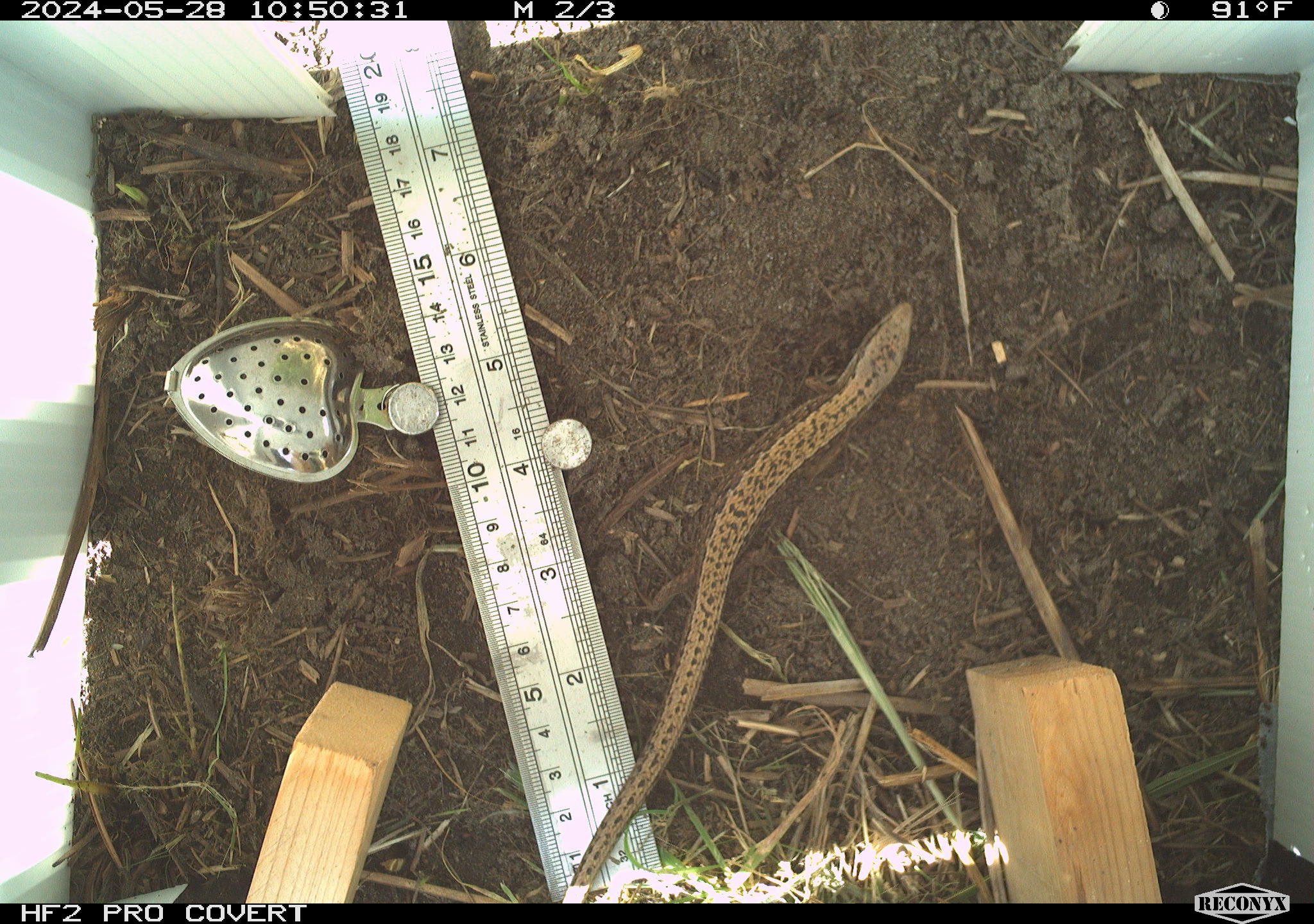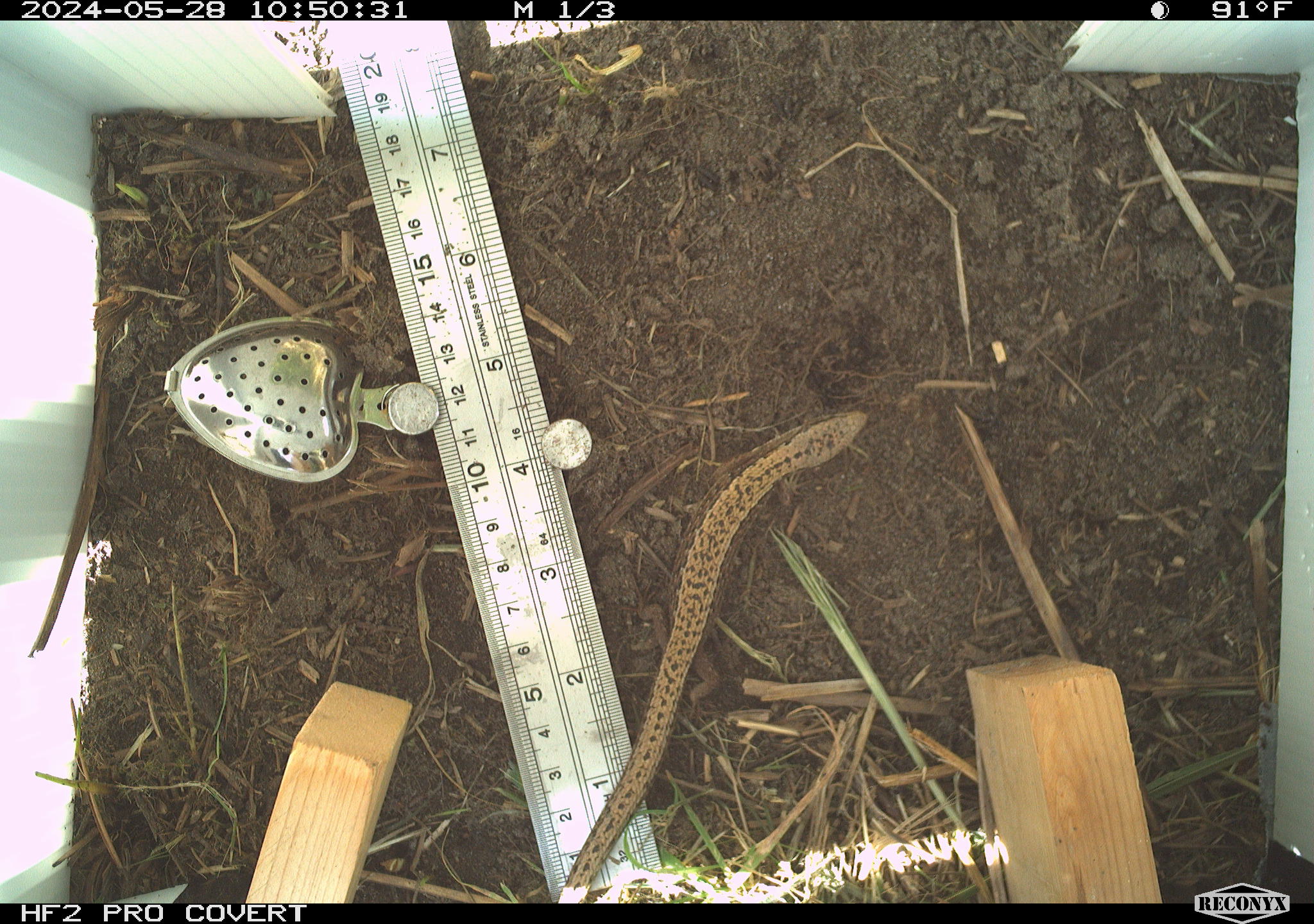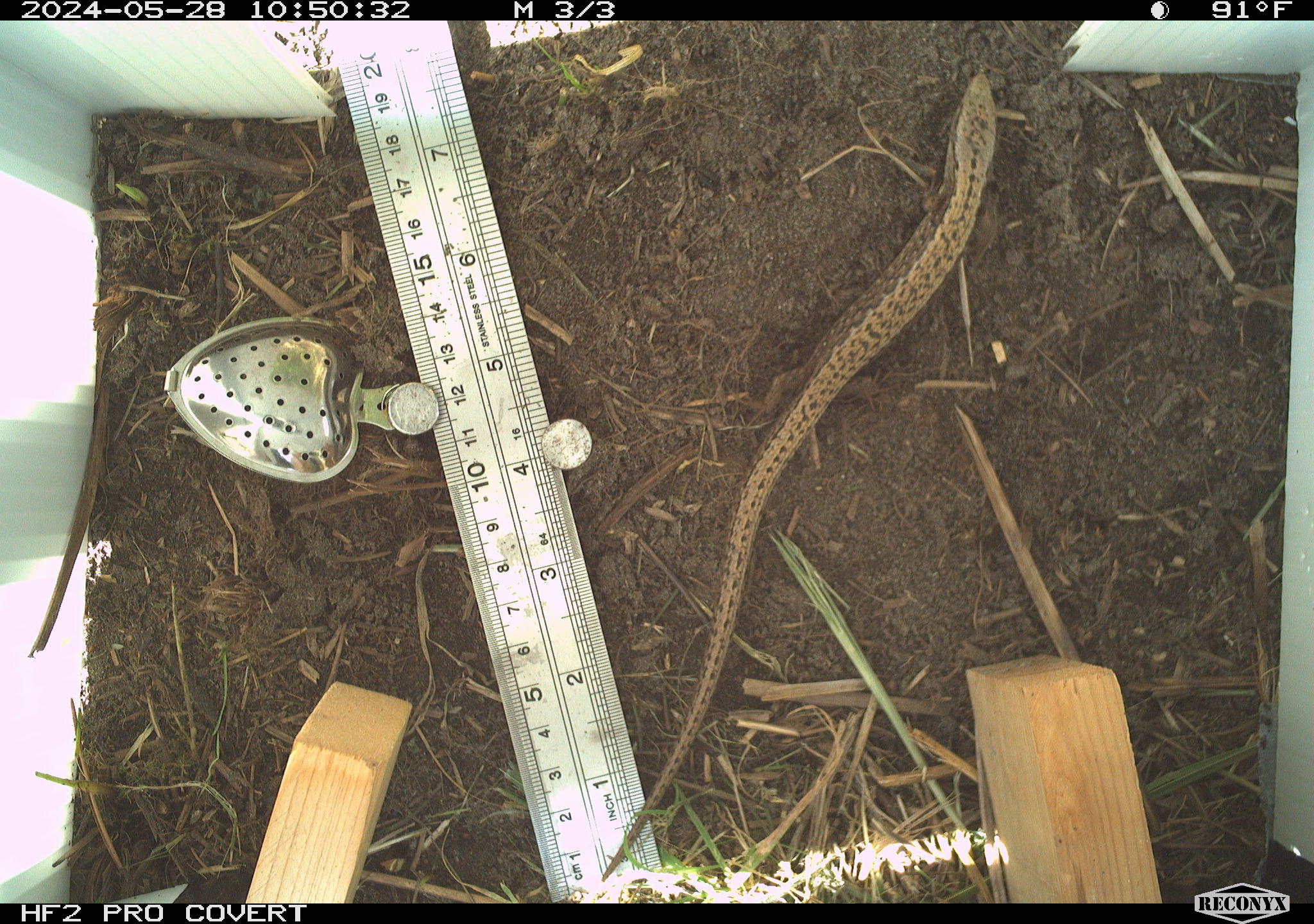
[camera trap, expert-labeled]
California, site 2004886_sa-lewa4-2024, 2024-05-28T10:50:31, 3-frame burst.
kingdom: Animalia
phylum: Chordata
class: Reptilia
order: Squamata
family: Anguidae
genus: Elgaria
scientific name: Elgaria coerulea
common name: northern alligator lizard